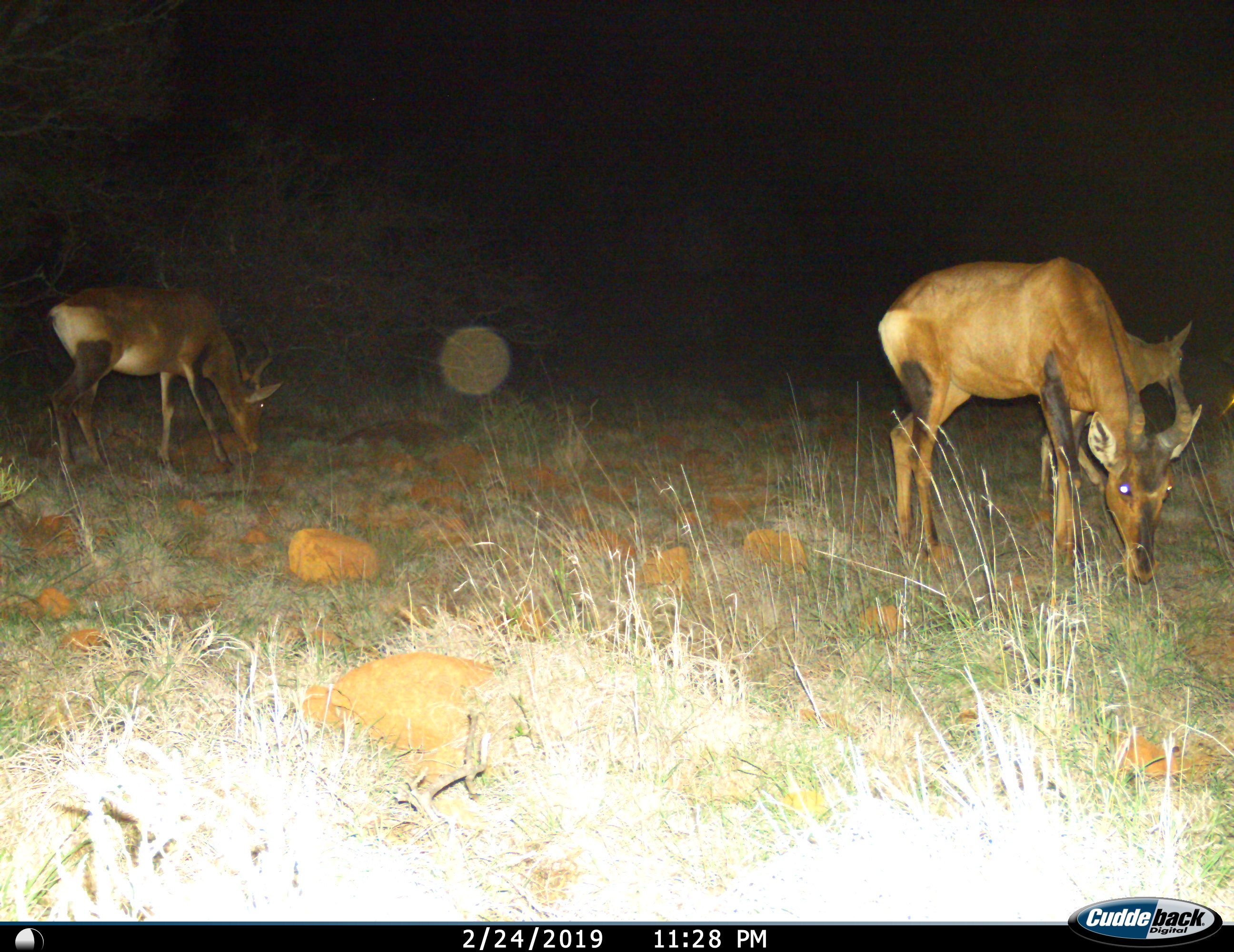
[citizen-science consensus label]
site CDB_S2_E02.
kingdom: Animalia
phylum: Chordata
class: Mammalia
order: Artiodactyla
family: Bovidae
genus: Alcelaphus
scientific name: Alcelaphus buselaphus caama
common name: red hartebeest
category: hartebeestred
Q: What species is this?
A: Hartebeestred (red hartebeest) (Alcelaphus buselaphus caama).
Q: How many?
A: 3.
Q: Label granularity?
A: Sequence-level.